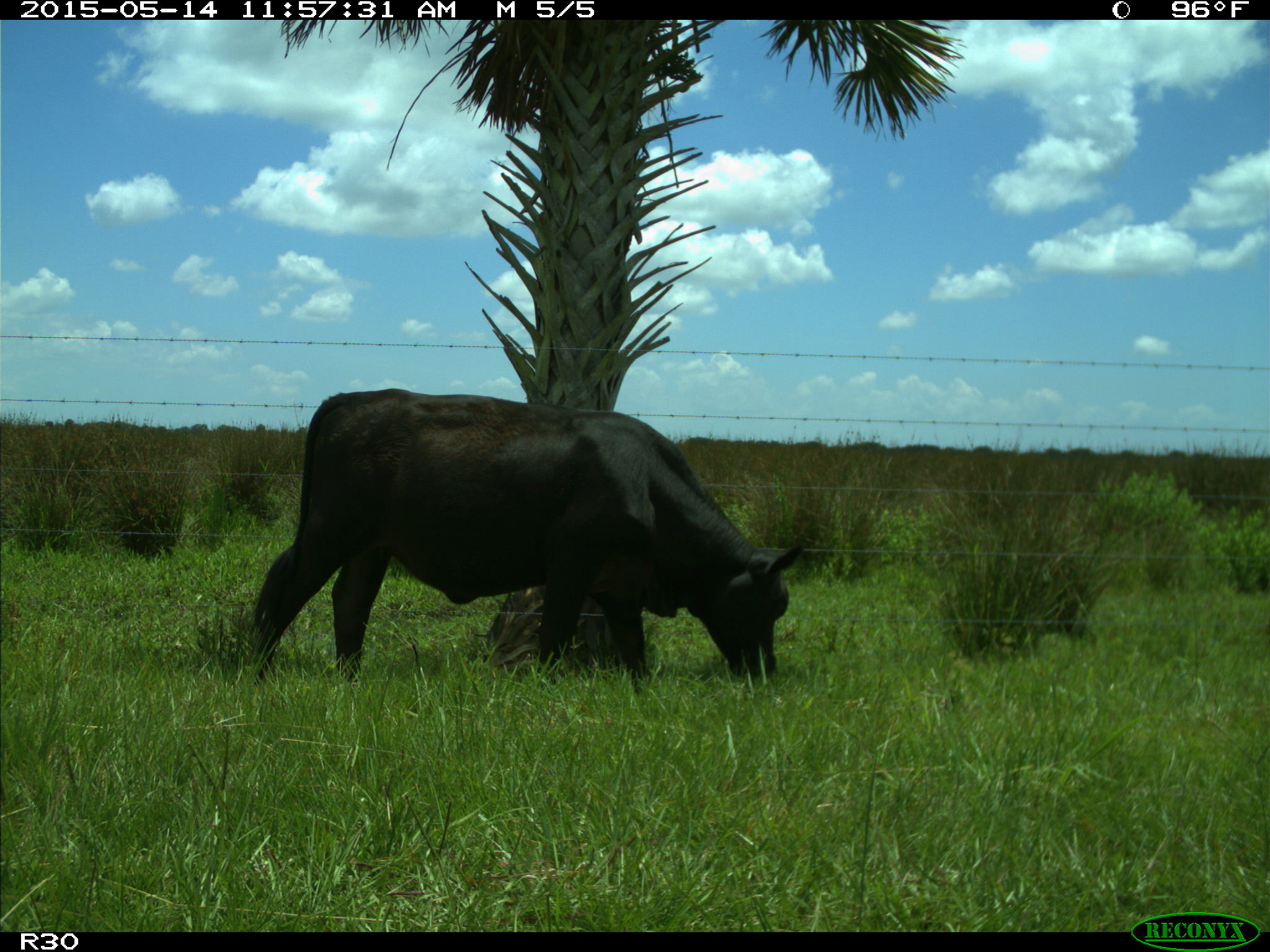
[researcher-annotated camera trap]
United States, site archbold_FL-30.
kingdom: Animalia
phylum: Chordata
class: Mammalia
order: Artiodactyla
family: Bovidae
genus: Bos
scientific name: Bos taurus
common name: domestic cow